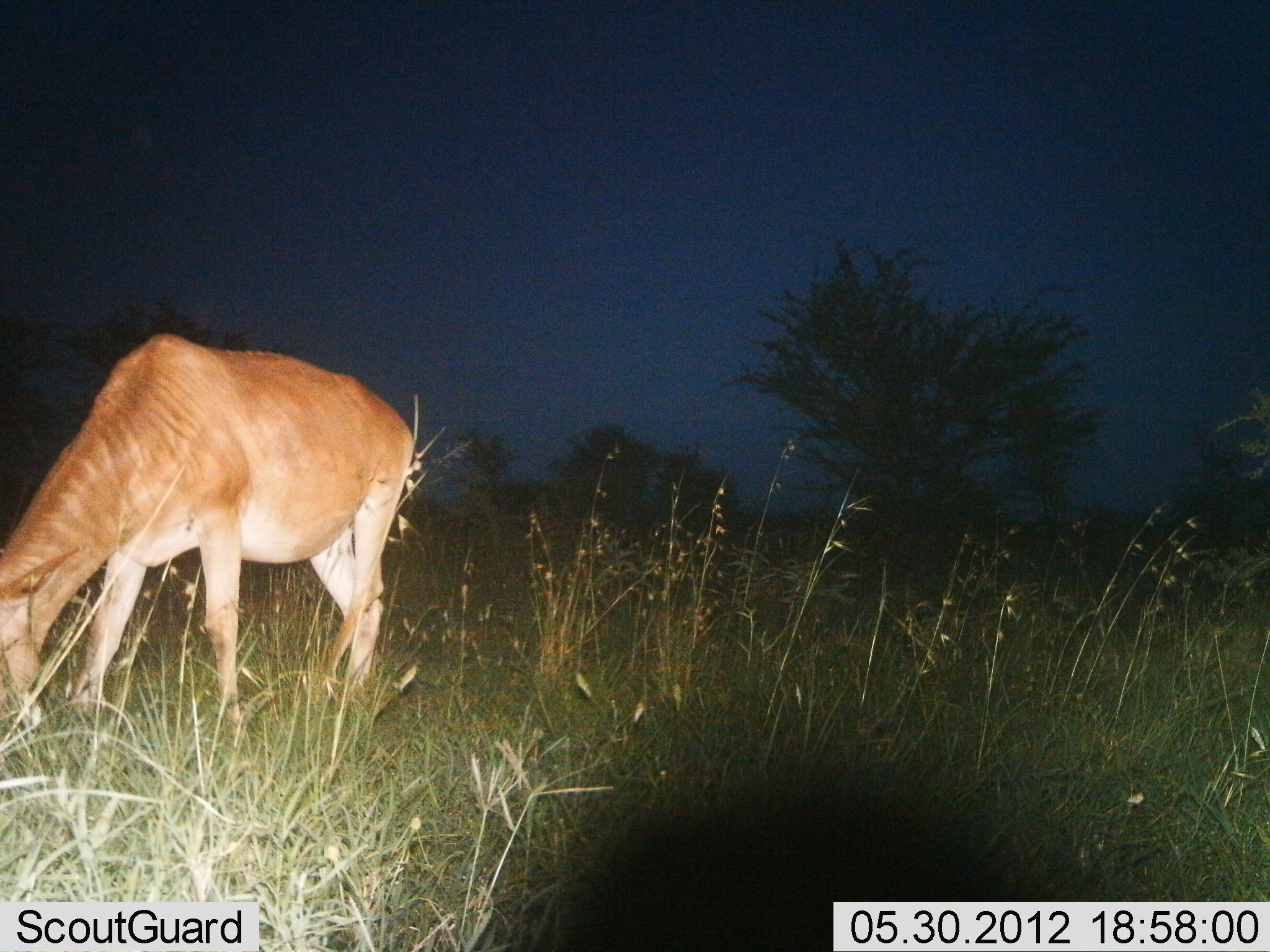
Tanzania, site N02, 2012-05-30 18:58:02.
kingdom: Animalia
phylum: Chordata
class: Mammalia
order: Artiodactyla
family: Bovidae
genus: Alcelaphus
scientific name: Alcelaphus buselaphus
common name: hartebeest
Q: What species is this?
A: Hartebeest (Alcelaphus buselaphus).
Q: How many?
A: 1.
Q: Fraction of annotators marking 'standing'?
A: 30%.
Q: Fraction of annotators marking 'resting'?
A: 0%.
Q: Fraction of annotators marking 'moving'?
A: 0%.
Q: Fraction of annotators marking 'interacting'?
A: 0%.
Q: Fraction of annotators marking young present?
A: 0%.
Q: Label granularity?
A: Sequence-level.